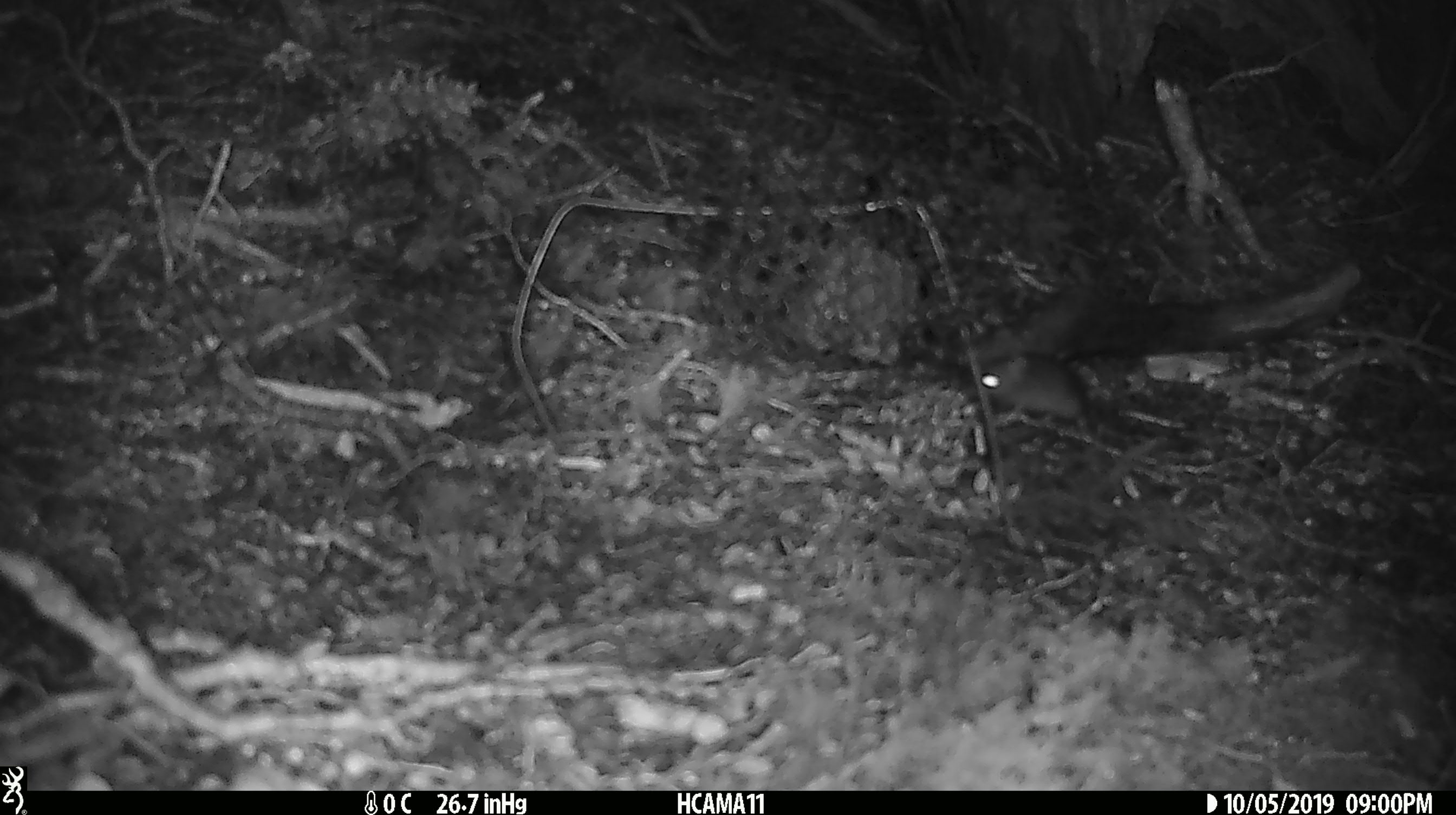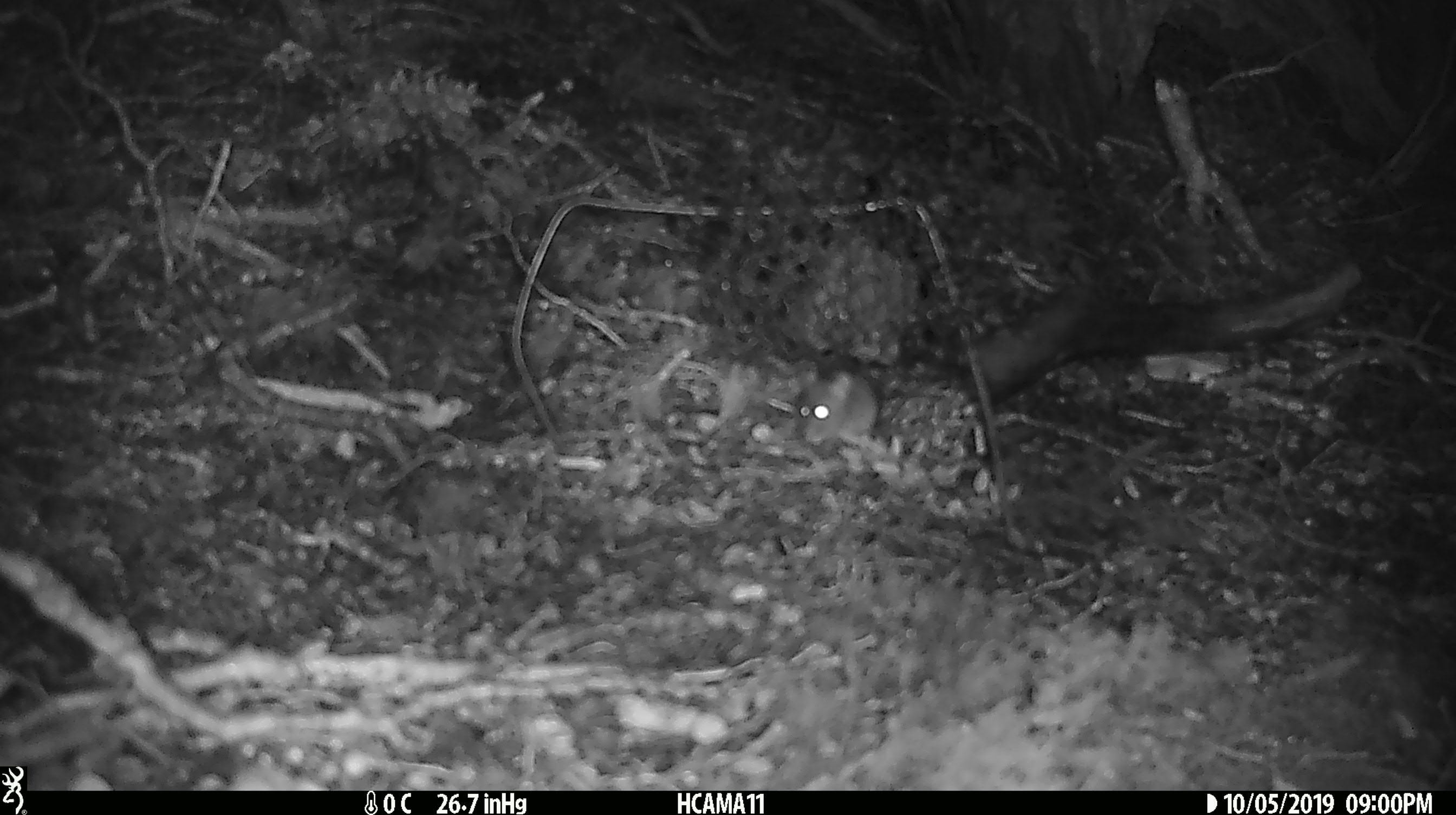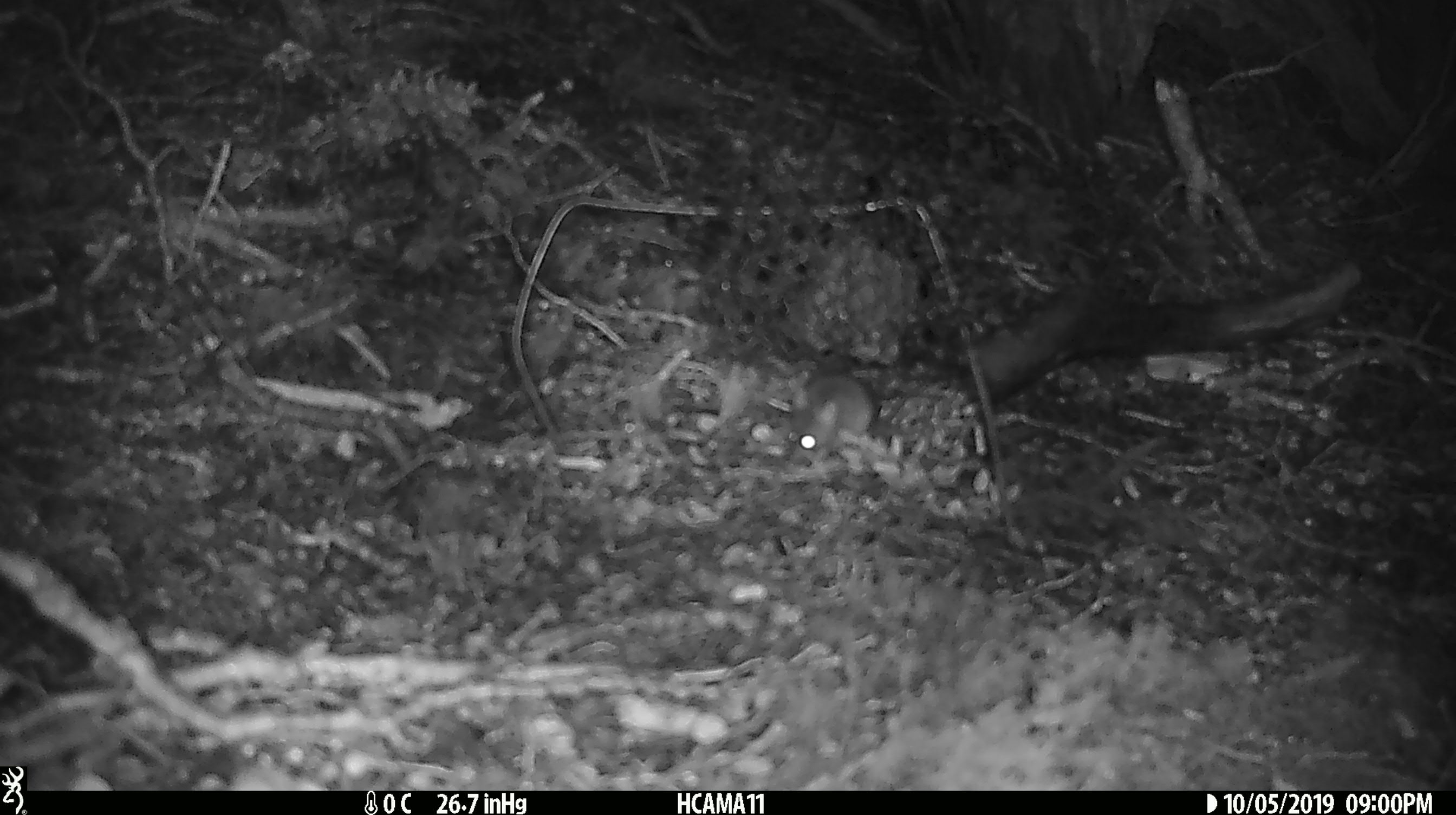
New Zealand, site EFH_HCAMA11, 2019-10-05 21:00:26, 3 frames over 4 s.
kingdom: Animalia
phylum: Chordata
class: Mammalia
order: Rodentia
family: Muridae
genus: Mus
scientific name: Mus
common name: mouse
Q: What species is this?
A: Mouse (Mus).